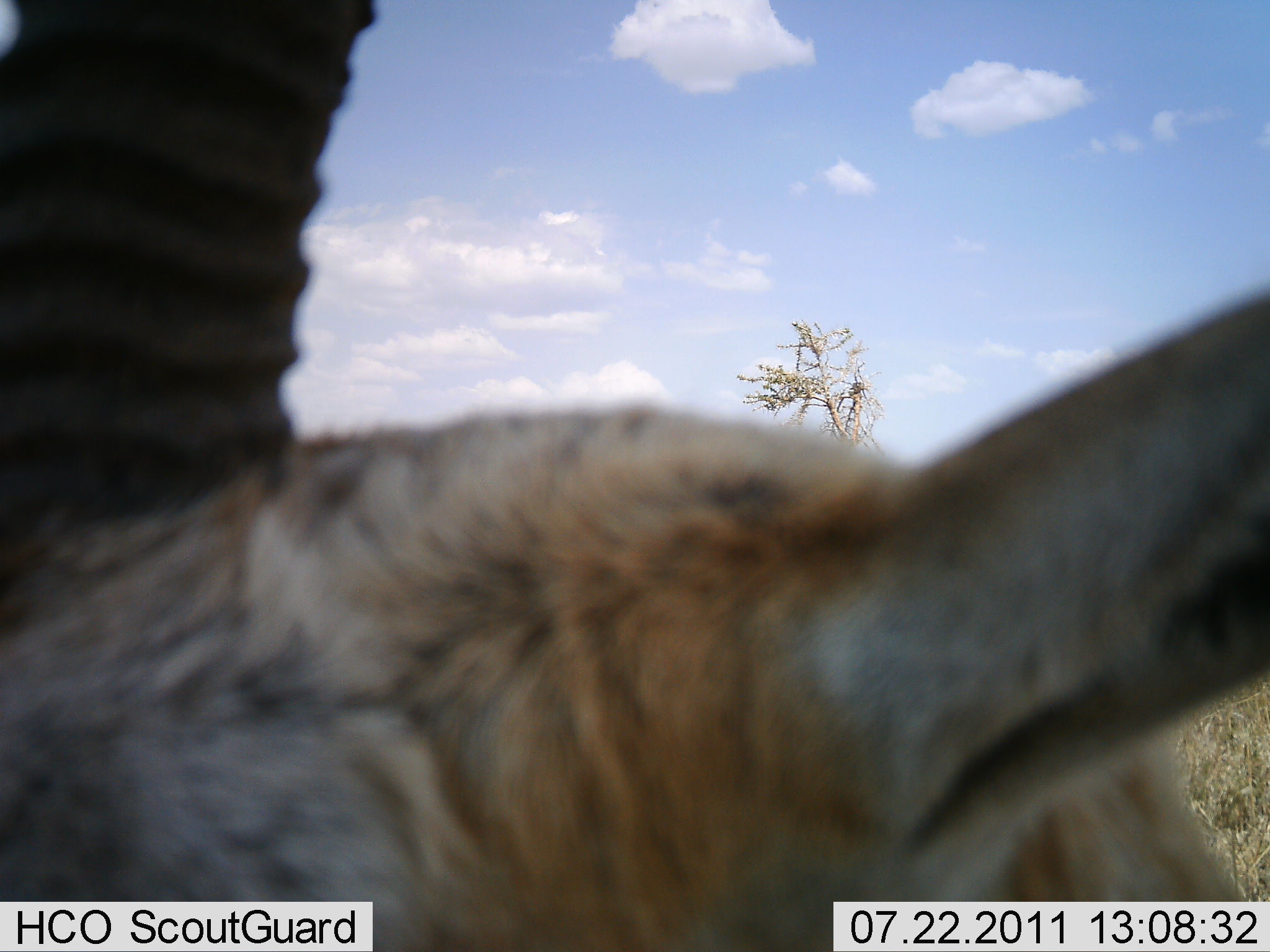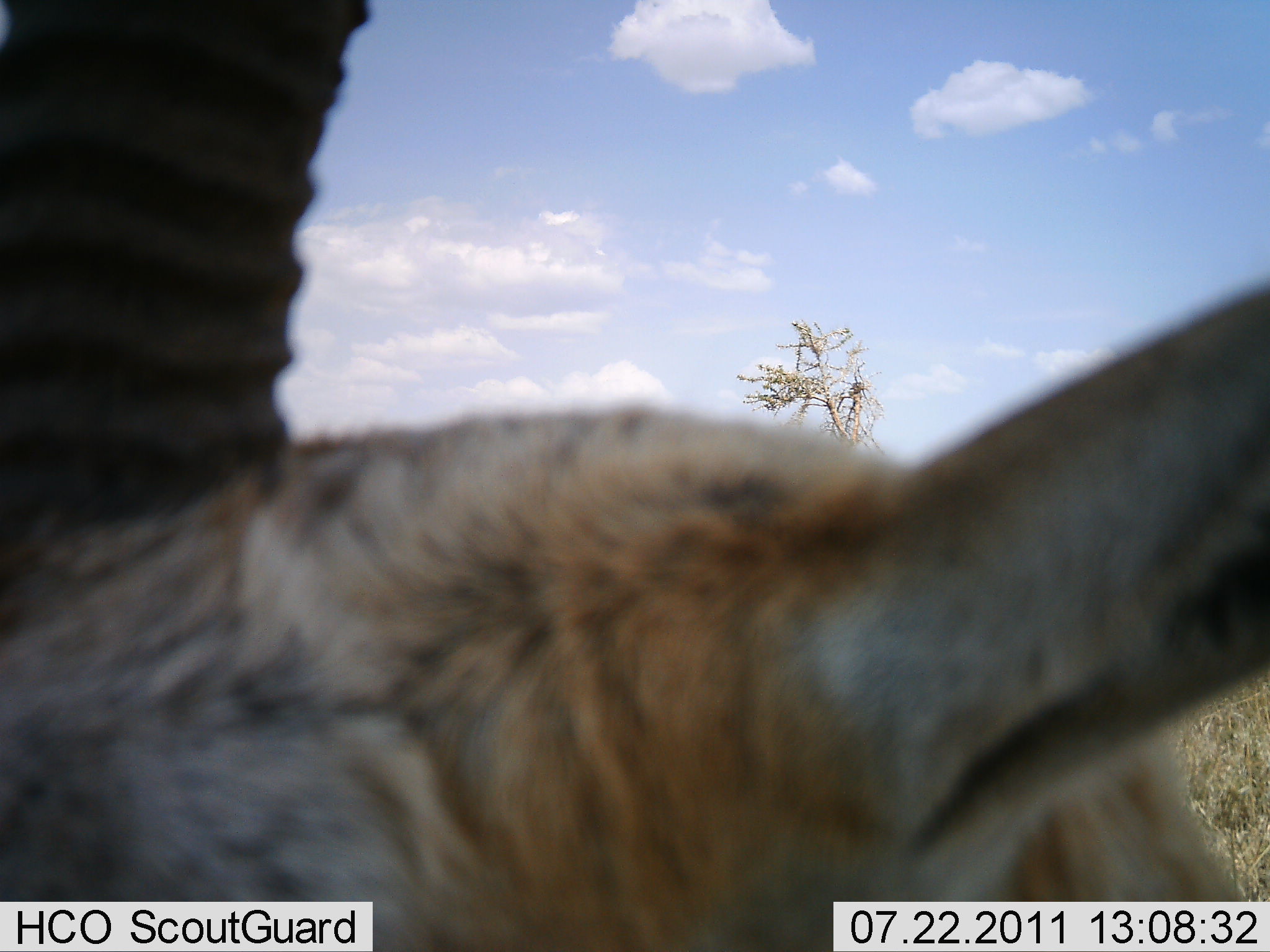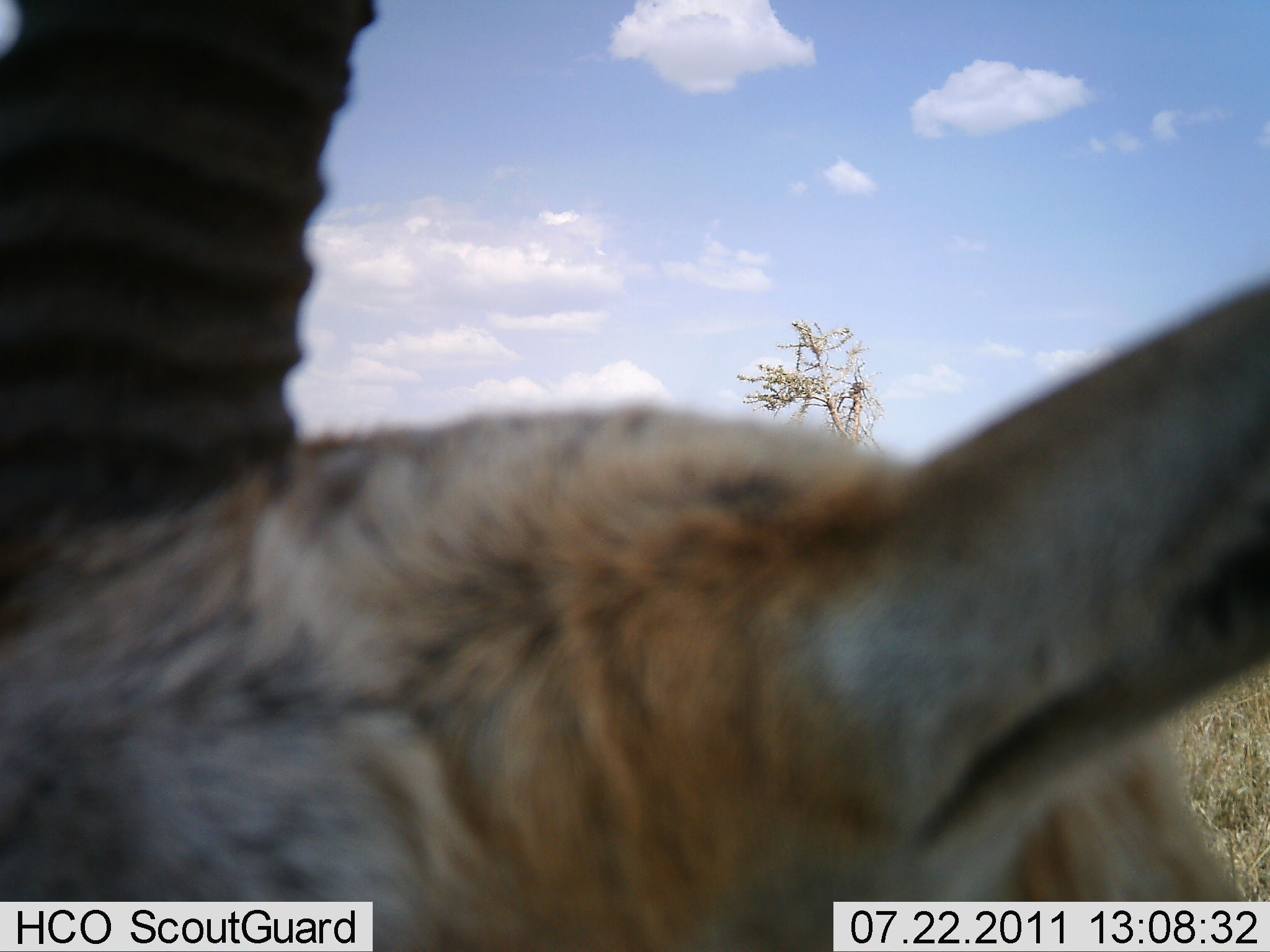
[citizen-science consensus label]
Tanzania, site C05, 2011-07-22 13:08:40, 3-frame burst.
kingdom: Animalia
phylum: Chordata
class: Mammalia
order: Artiodactyla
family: Bovidae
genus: Eudorcas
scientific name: Eudorcas thomsonii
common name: thomson's gazelle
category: gazellethomsons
Gazellethomsons (thomson's gazelle) (Eudorcas thomsonii), count 1. Behavior (volunteer vote fractions): standing 92%, resting 8%, moving 0%, interacting 0%. Young present (vote fraction): 0%. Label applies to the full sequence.